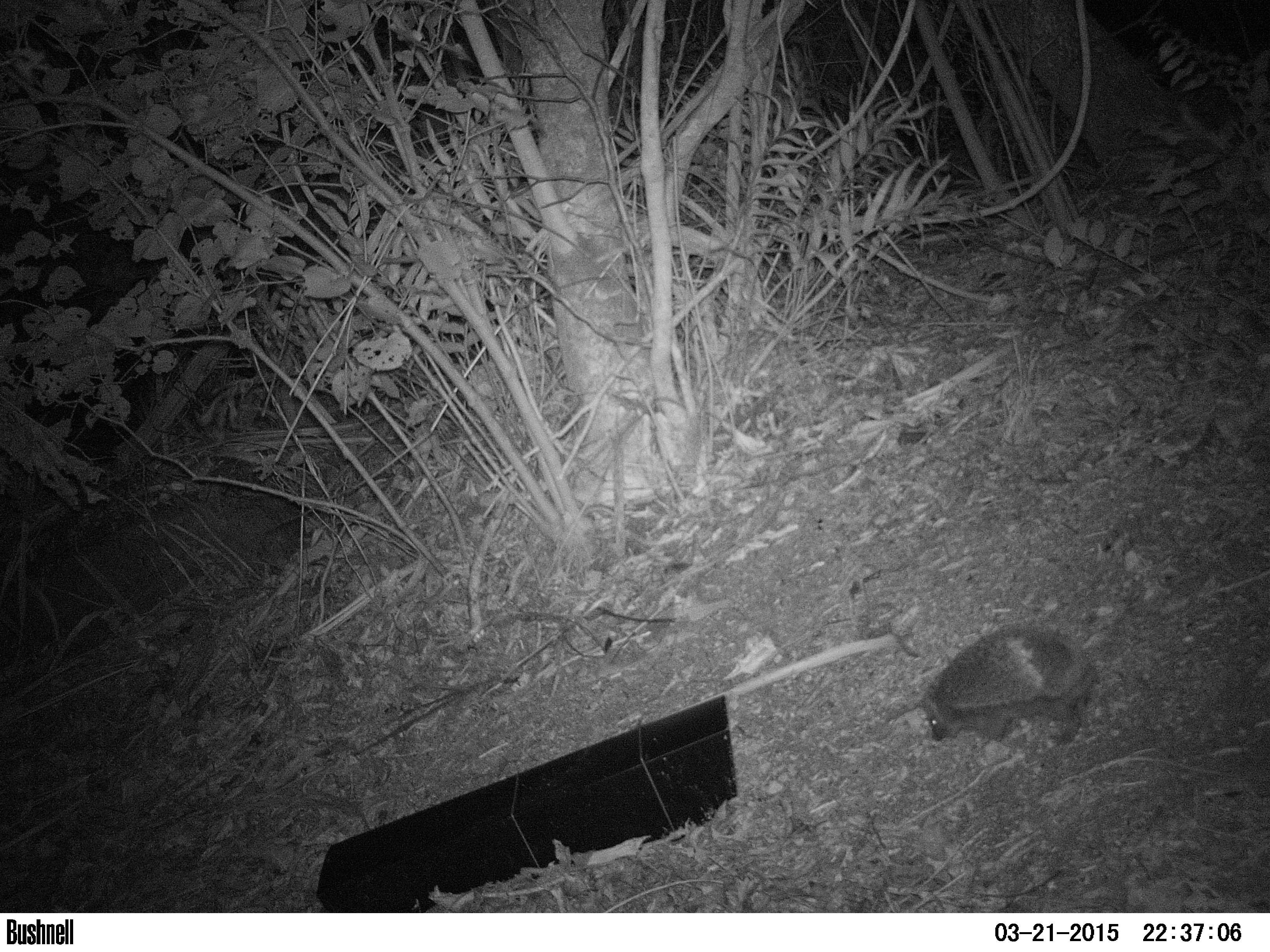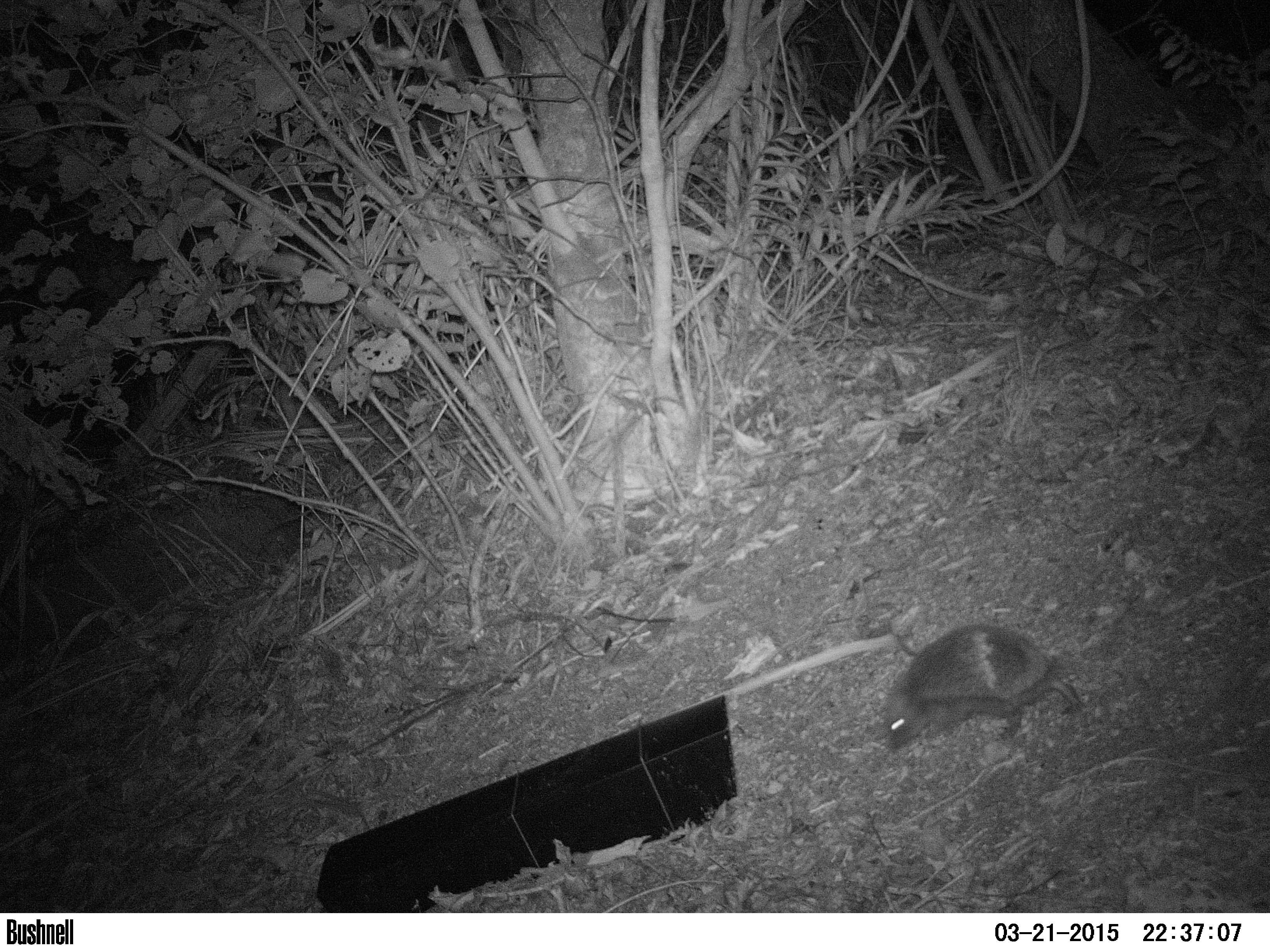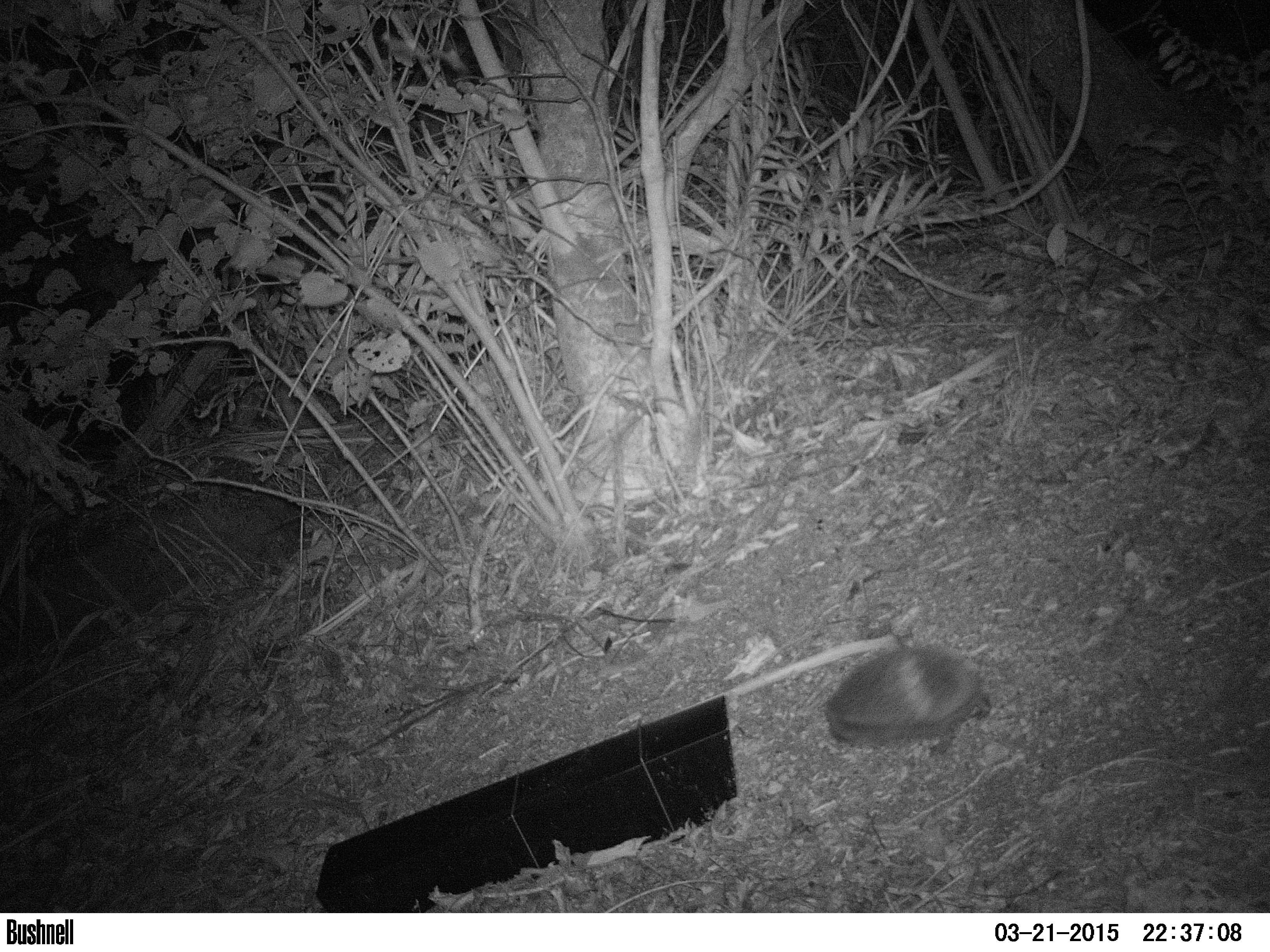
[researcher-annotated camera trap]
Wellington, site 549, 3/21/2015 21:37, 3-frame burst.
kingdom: Animalia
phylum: Chordata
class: Mammalia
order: Eulipotyphla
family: Erinaceidae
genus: Erinaceus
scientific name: Erinaceus europaeus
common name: hedgehog